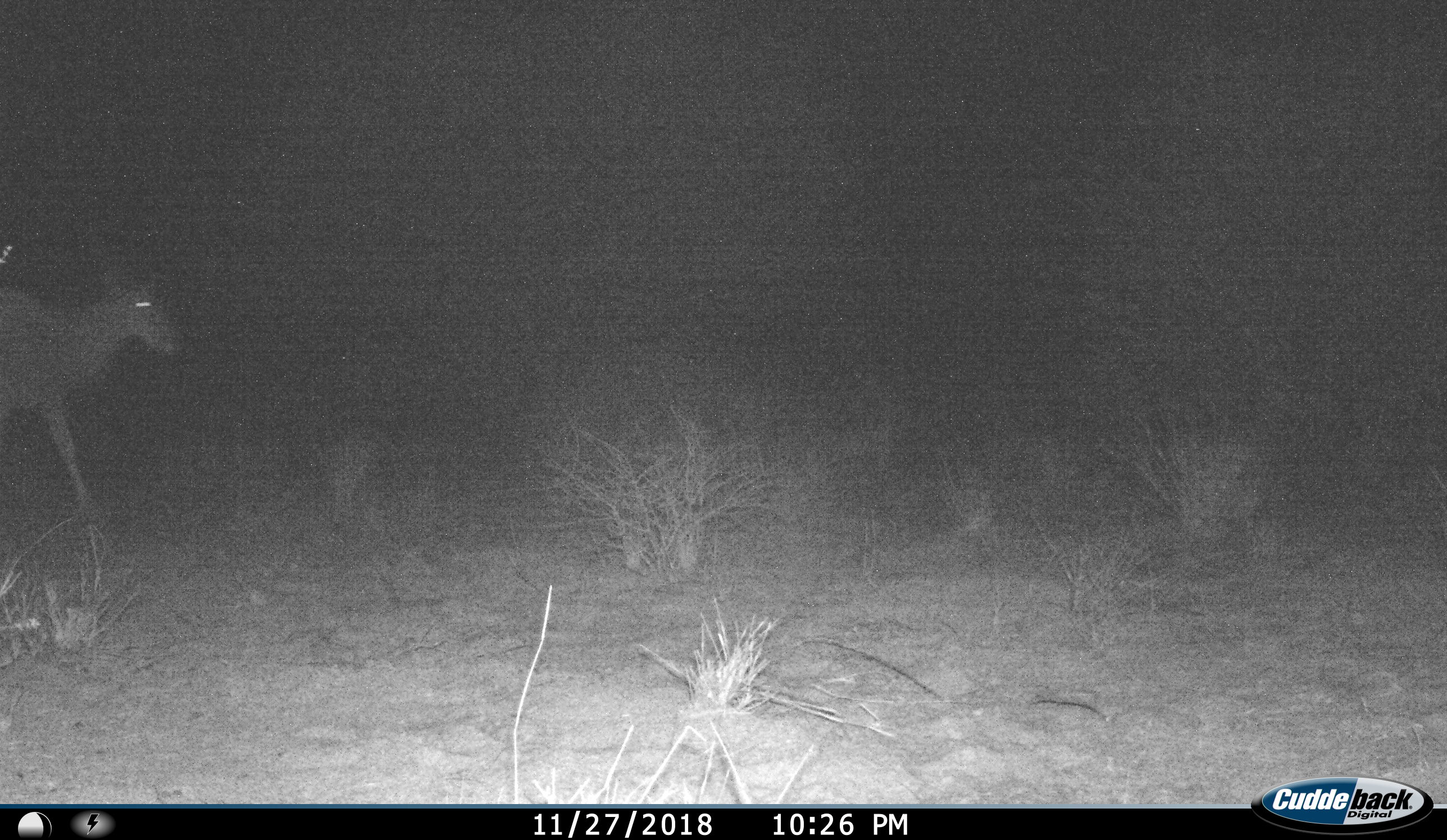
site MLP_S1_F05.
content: unidentified animal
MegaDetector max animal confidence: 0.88